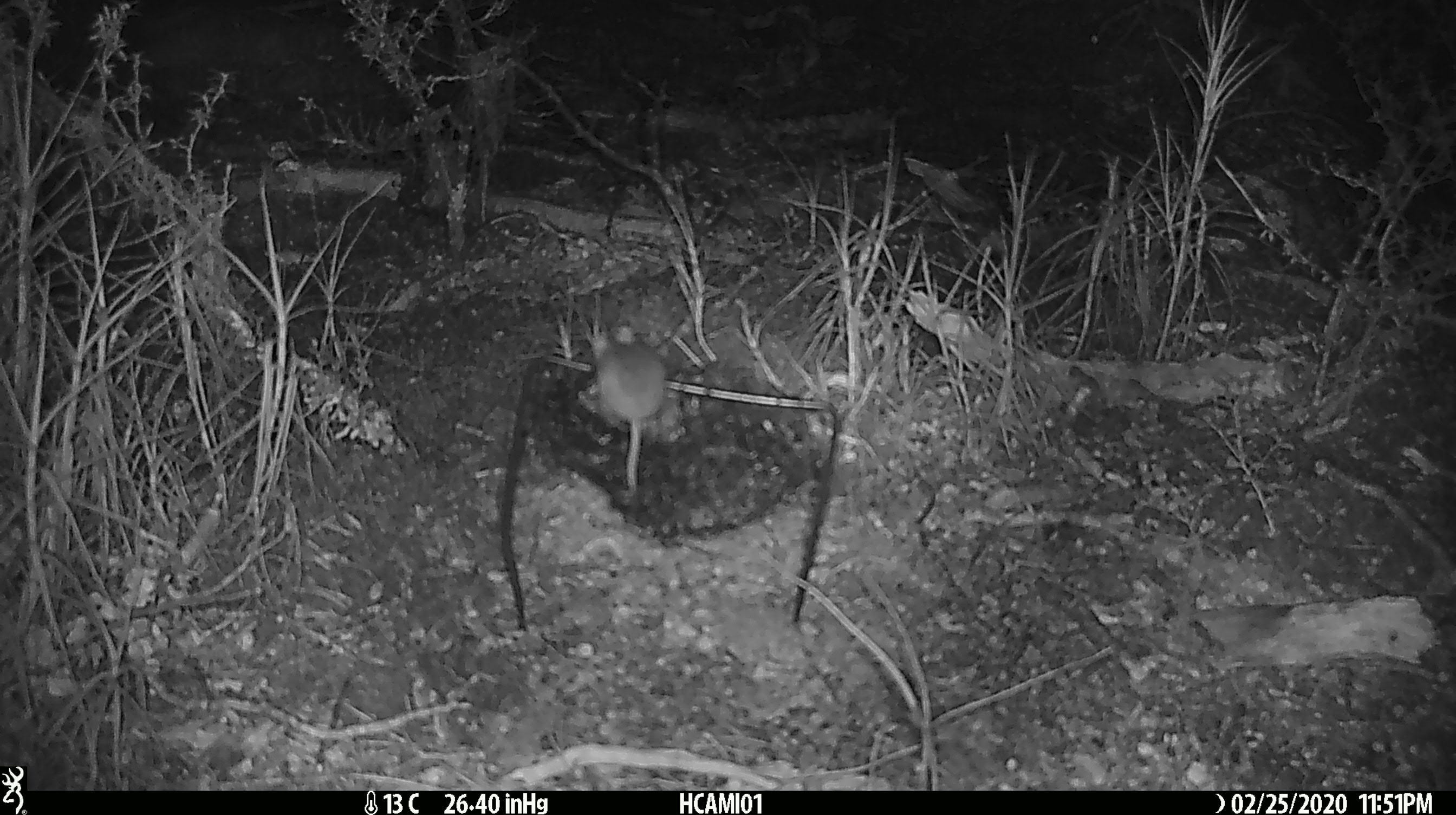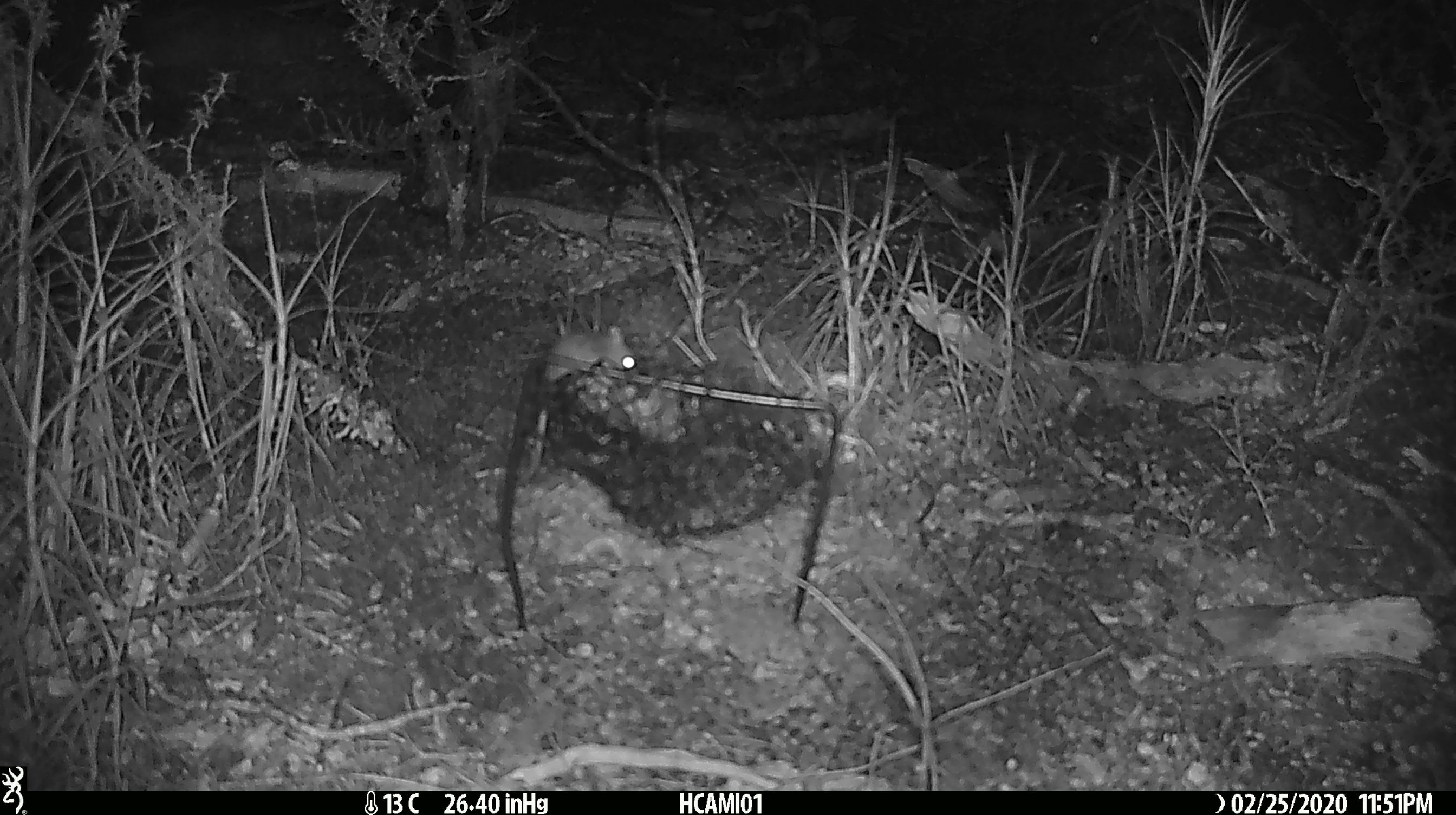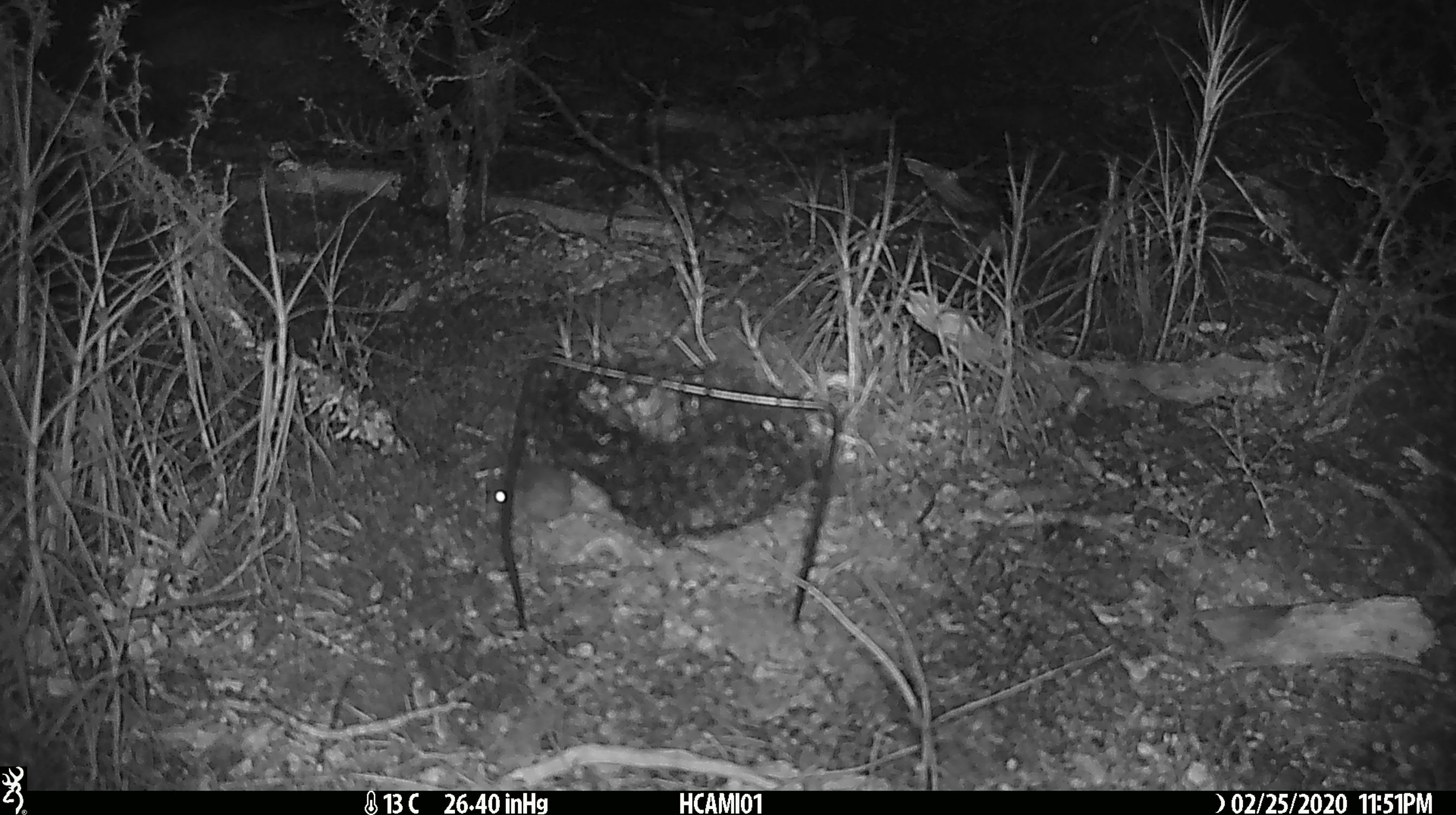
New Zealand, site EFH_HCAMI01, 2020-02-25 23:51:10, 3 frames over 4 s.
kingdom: Animalia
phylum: Chordata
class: Mammalia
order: Rodentia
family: Muridae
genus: Mus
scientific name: Mus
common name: mouse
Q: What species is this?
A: Mouse (Mus).